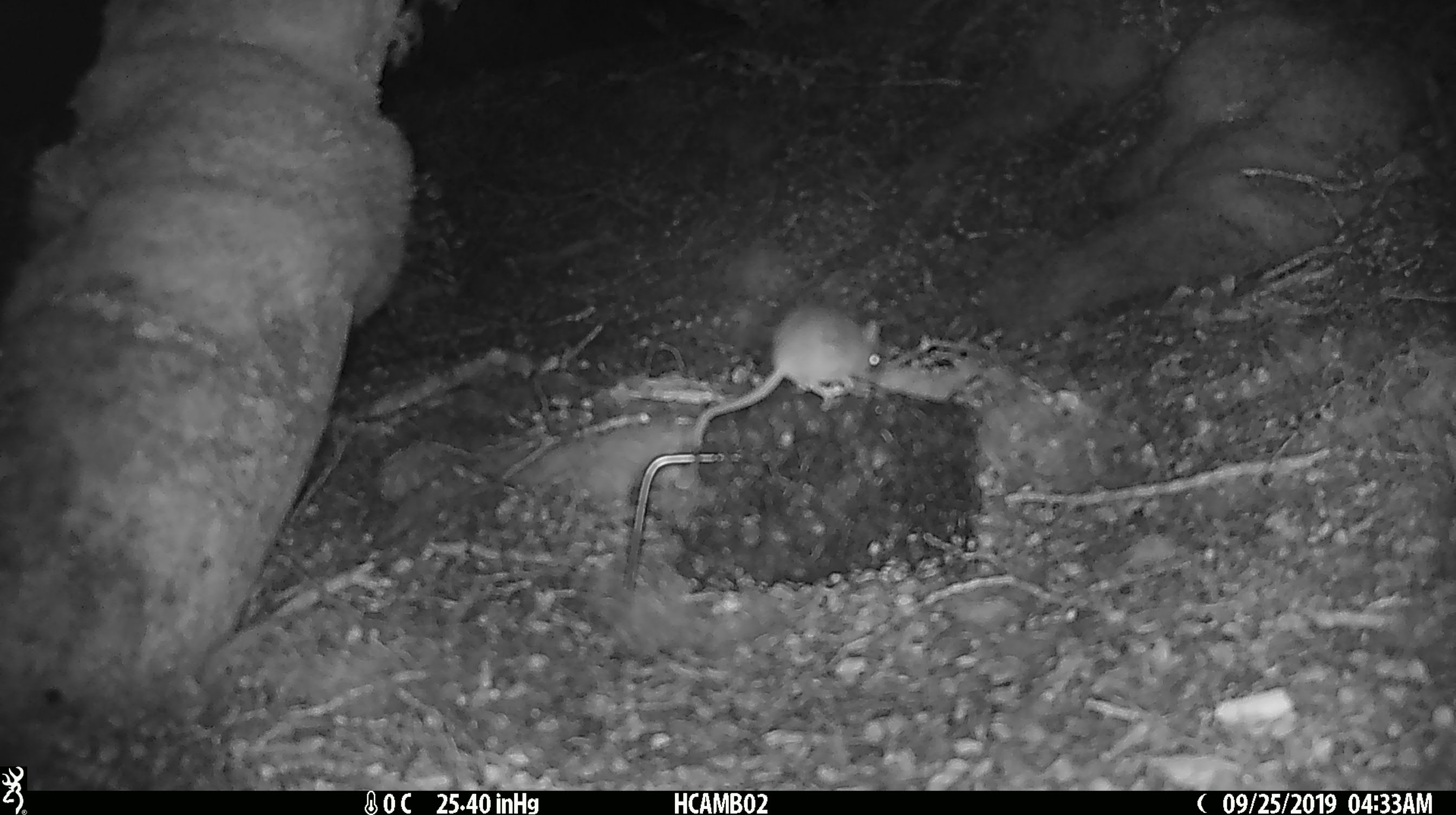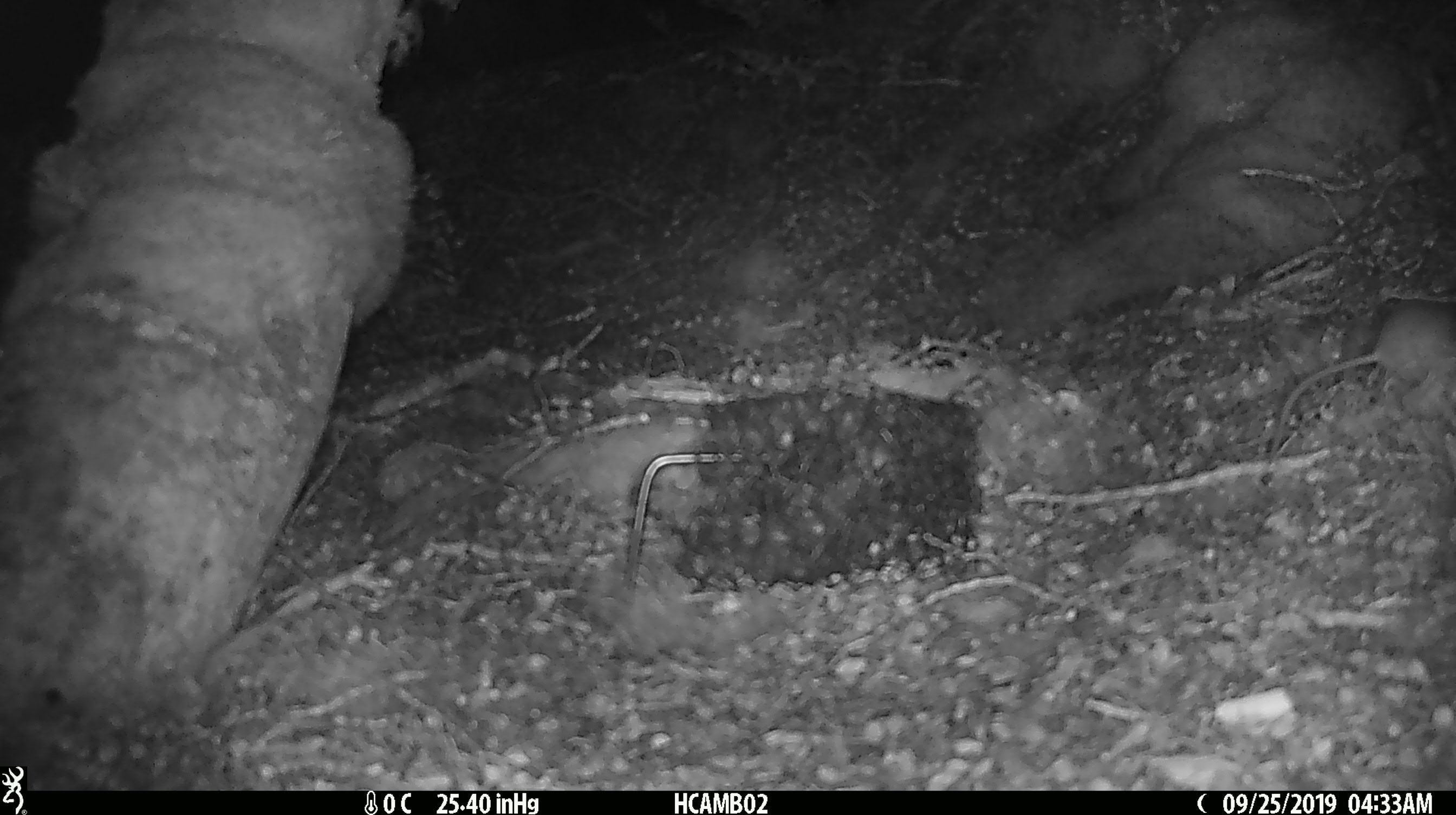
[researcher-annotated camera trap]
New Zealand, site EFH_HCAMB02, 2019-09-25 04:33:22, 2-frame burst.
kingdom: Animalia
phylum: Chordata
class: Mammalia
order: Rodentia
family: Muridae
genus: Mus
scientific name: Mus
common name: mouse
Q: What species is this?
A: Mouse (Mus).